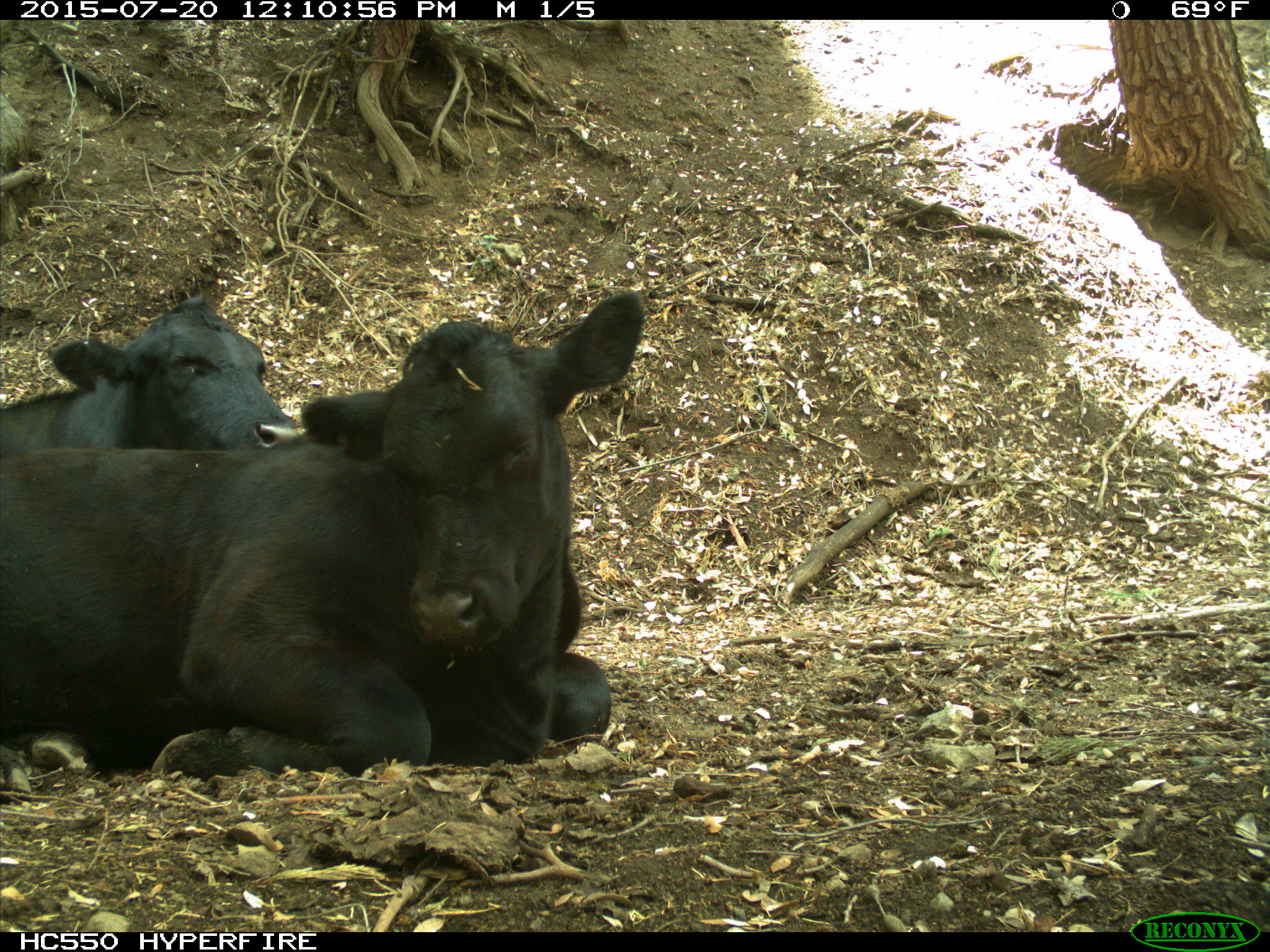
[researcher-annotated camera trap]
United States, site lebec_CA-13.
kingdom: Animalia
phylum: Chordata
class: Mammalia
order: Artiodactyla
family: Bovidae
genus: Bos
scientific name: Bos taurus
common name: domestic cow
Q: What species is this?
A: Bos taurus (domestic cow).